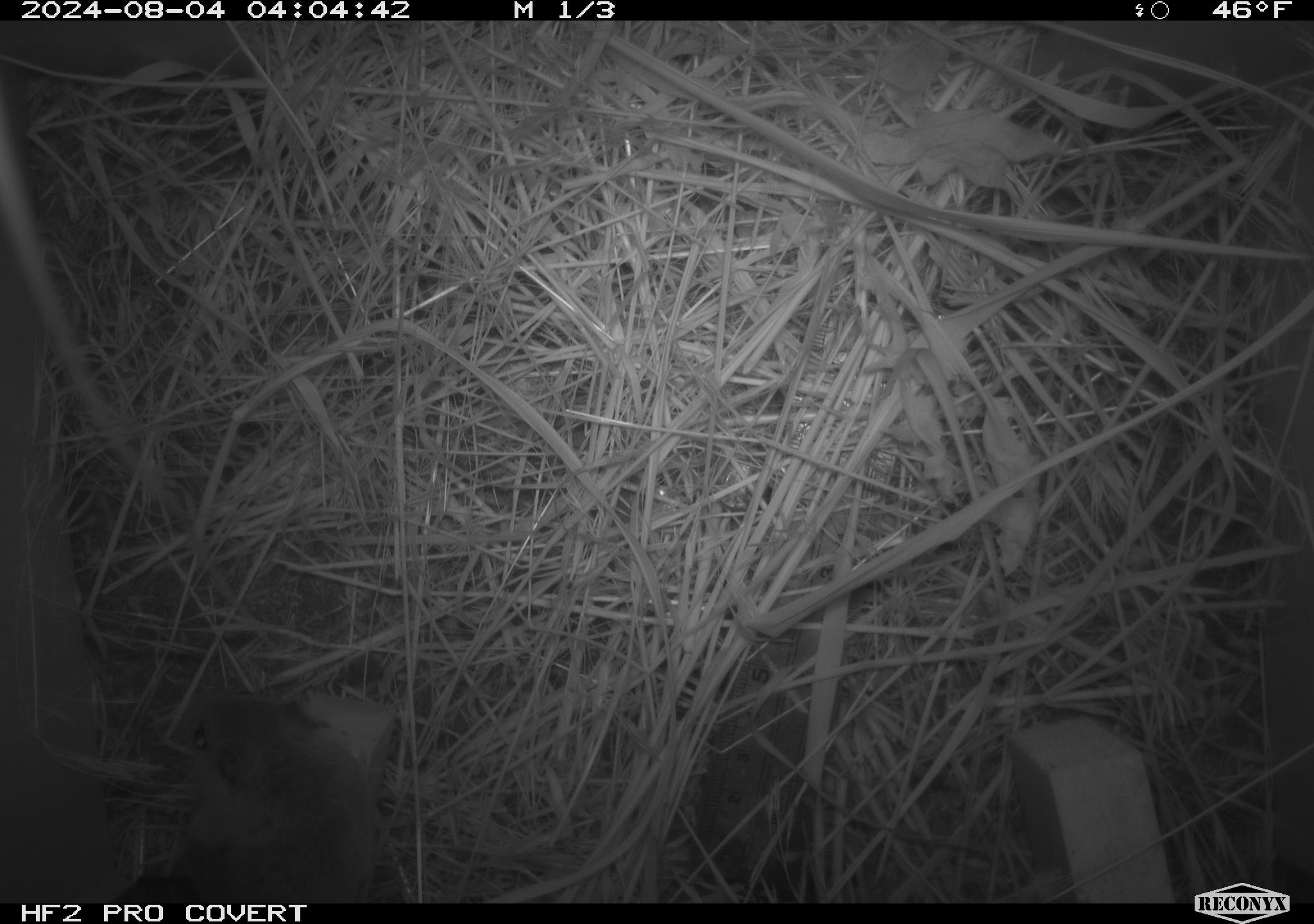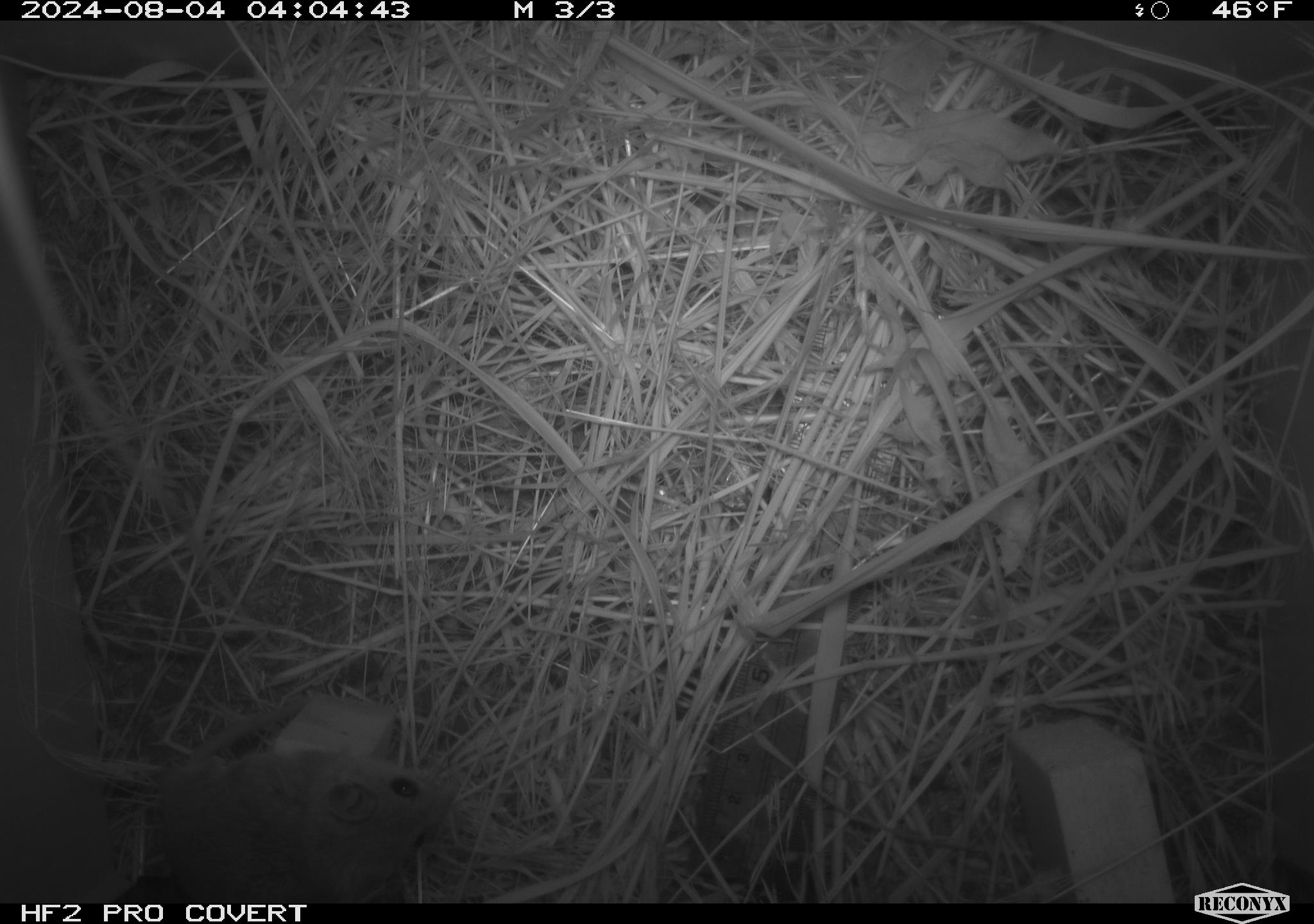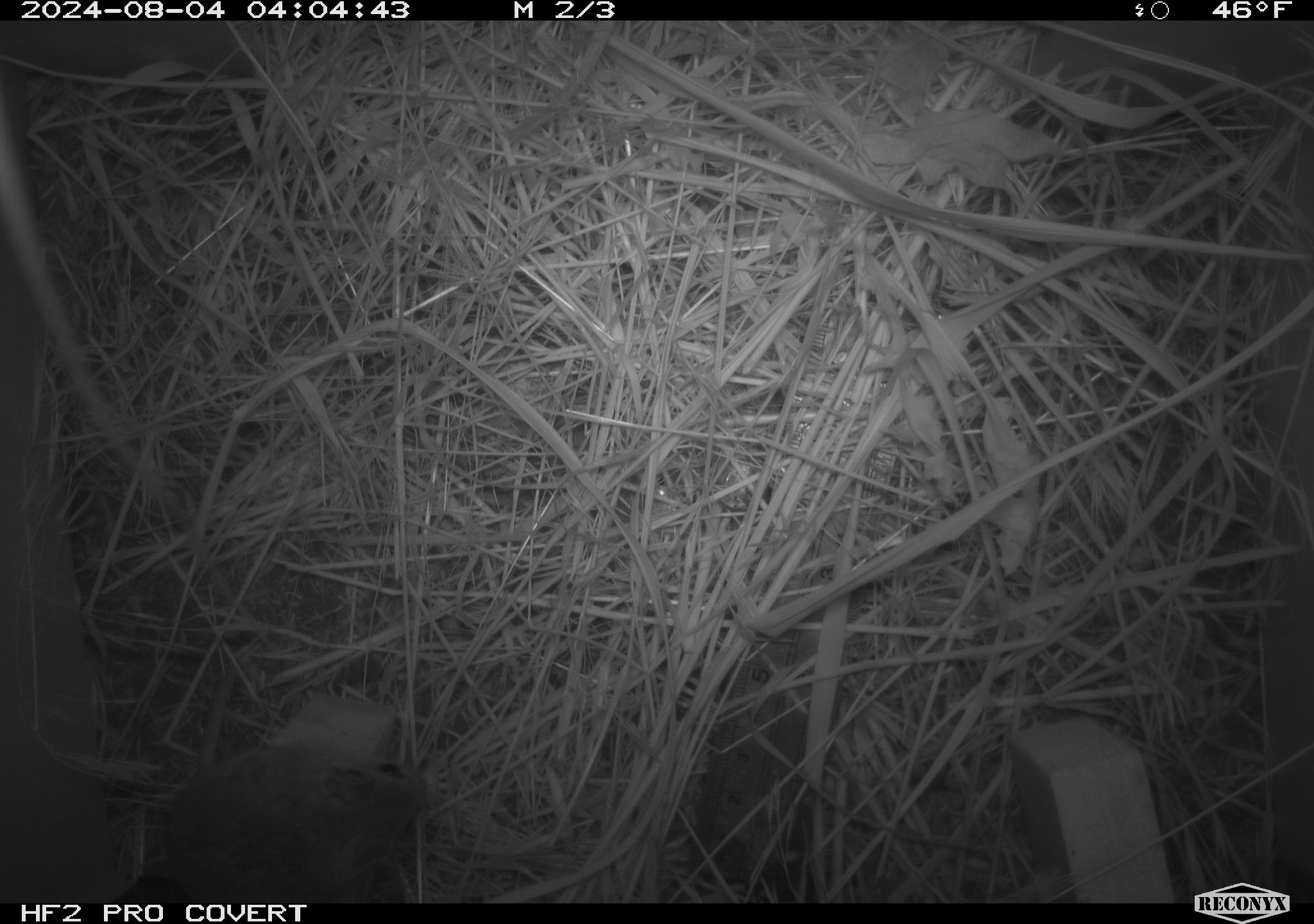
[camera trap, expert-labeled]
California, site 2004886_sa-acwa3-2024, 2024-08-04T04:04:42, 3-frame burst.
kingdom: Animalia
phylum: Chordata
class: Mammalia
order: Rodentia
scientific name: Rodentia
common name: mouse species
Mouse species (Rodentia).